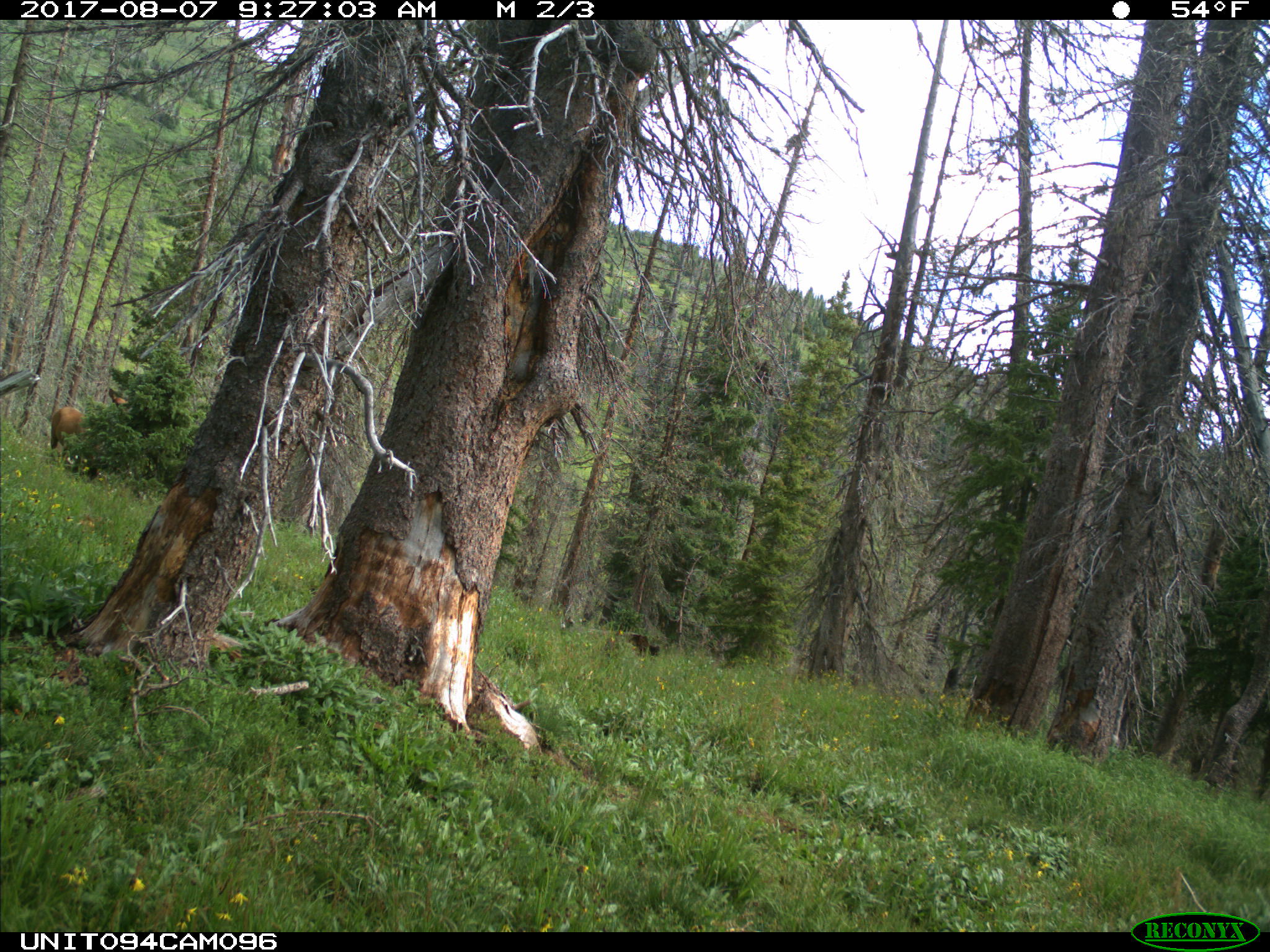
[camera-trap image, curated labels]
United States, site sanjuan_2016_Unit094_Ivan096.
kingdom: Animalia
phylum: Chordata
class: Mammalia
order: Artiodactyla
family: Cervidae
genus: Cervus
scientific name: Cervus elaphus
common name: red deer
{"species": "Cervus elaphus (red deer)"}